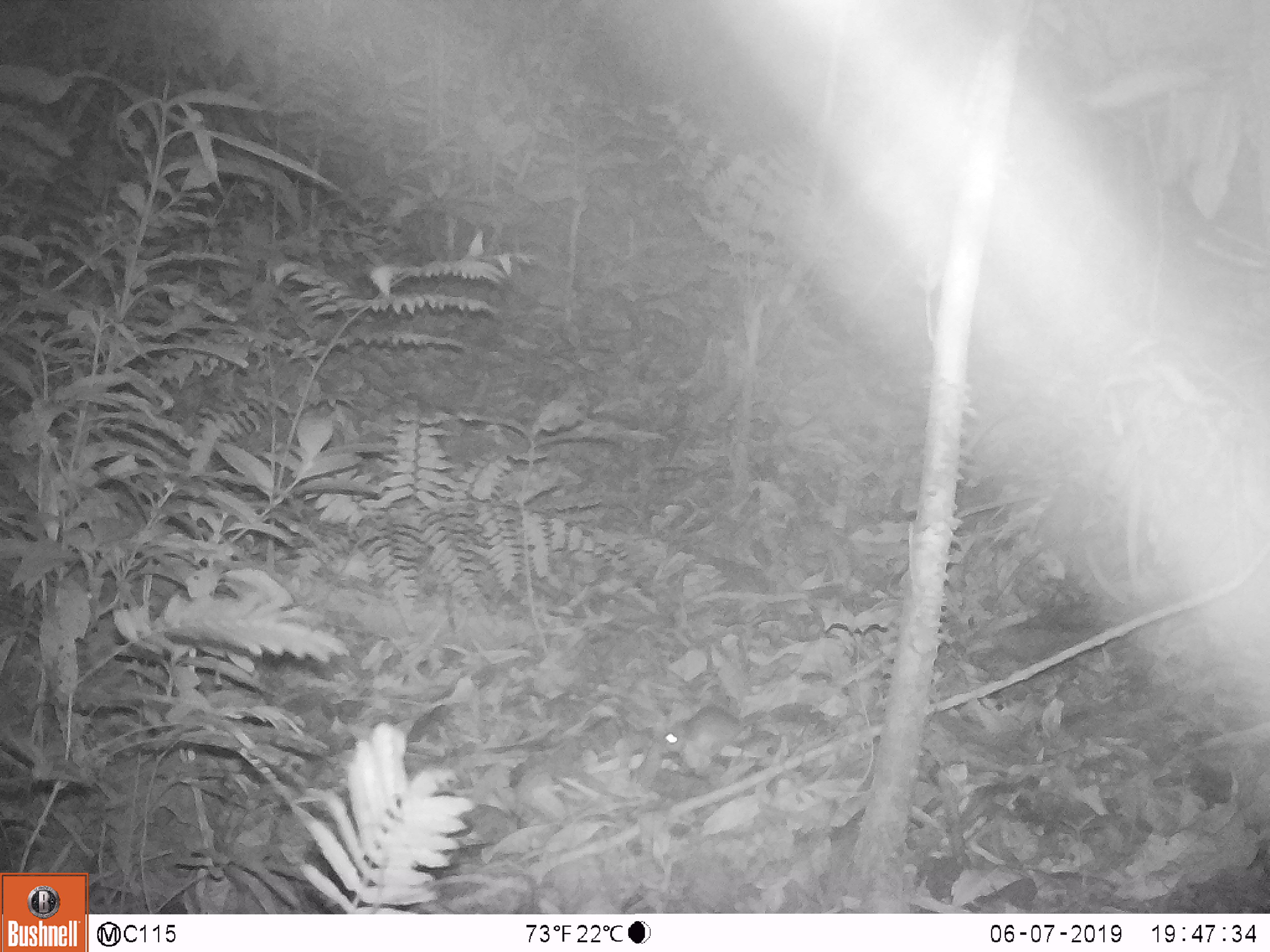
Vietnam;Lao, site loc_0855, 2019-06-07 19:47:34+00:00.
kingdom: Animalia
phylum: Chordata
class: Mammalia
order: Rodentia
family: Muridae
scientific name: Muridae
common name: old-world mice and rats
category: unidentified murid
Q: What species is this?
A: Unidentified murid (old-world mice and rats) (Muridae).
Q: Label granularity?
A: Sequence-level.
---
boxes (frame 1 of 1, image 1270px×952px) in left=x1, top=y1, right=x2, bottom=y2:
unidentified murid: left=662, top=706, right=765, bottom=774